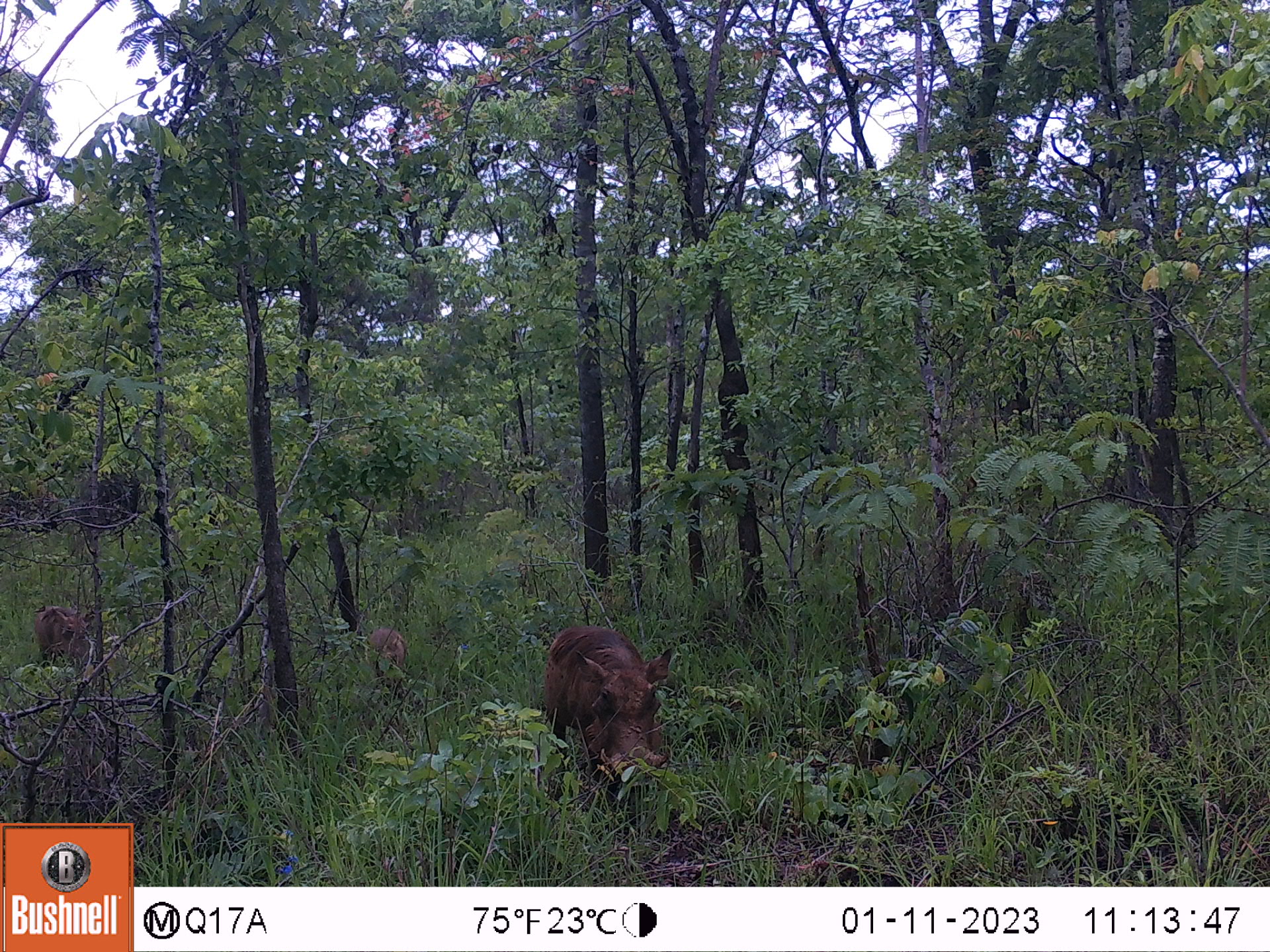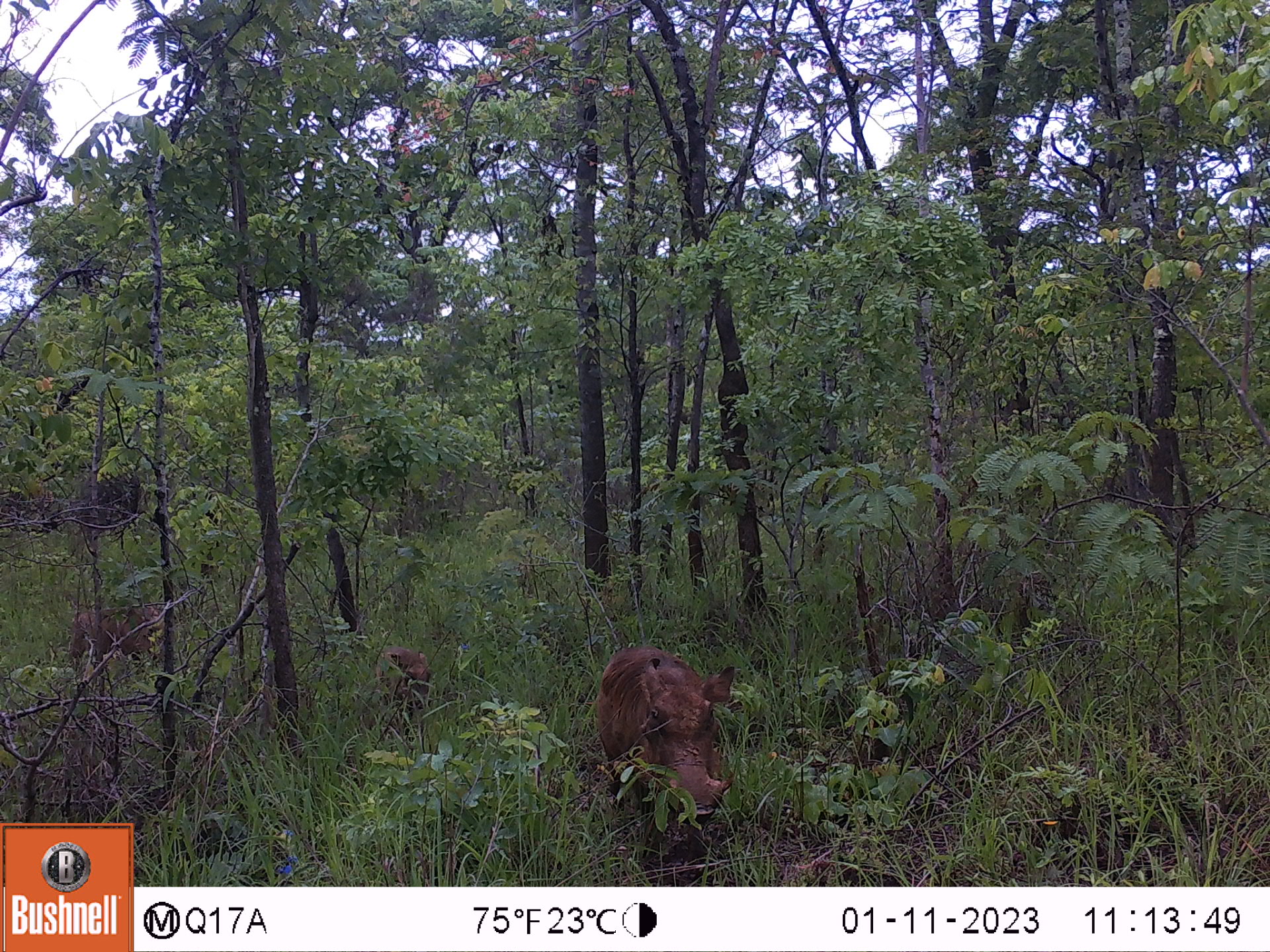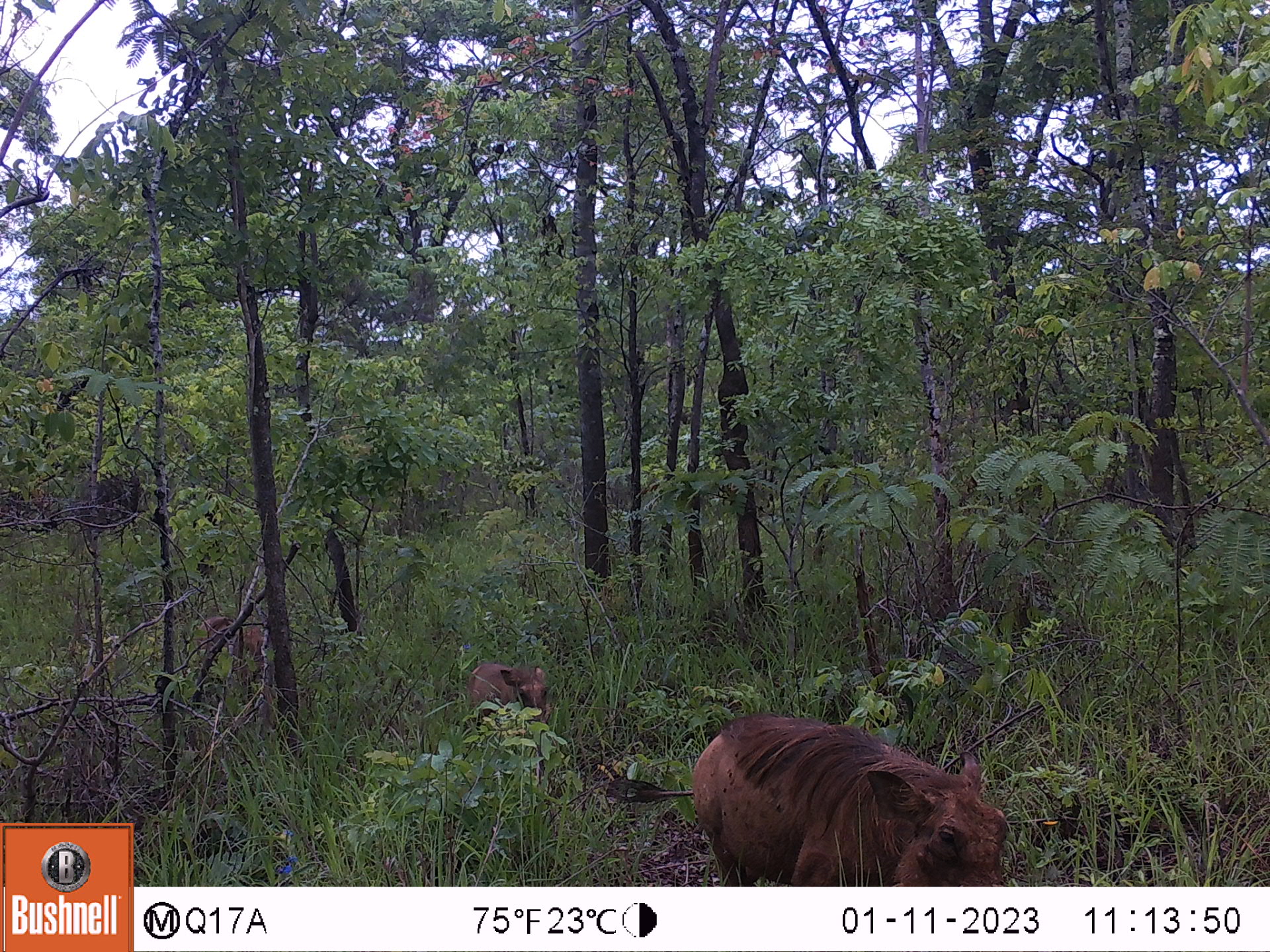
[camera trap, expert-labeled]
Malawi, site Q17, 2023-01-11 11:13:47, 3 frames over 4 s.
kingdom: Animalia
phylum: Chordata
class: Mammalia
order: Artiodactyla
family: Suidae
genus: Phacochoerus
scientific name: Phacochoerus africanus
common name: common warthog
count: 3